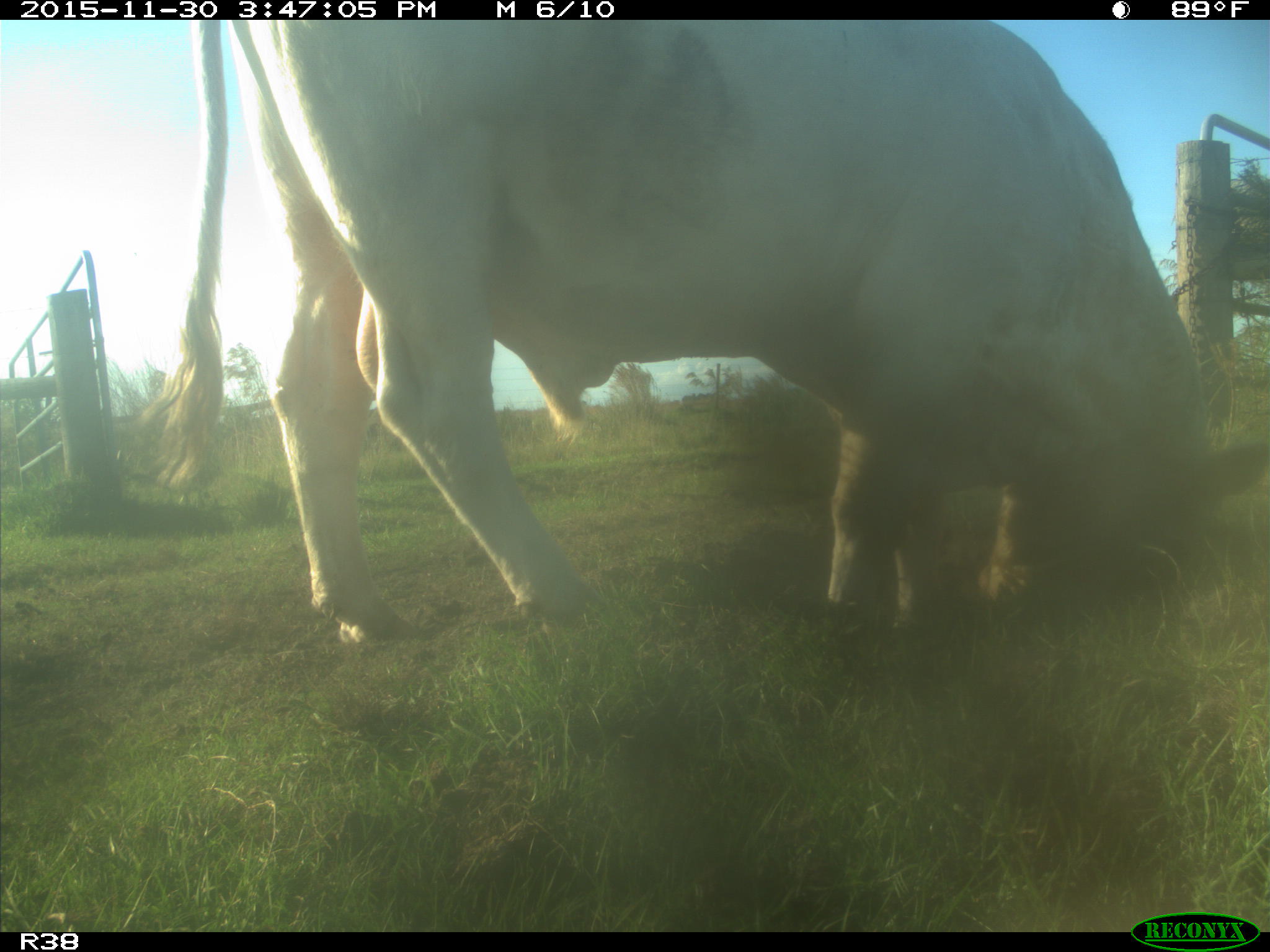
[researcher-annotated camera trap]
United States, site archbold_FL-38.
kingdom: Animalia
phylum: Chordata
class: Mammalia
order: Artiodactyla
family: Bovidae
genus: Bos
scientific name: Bos taurus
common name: domestic cow